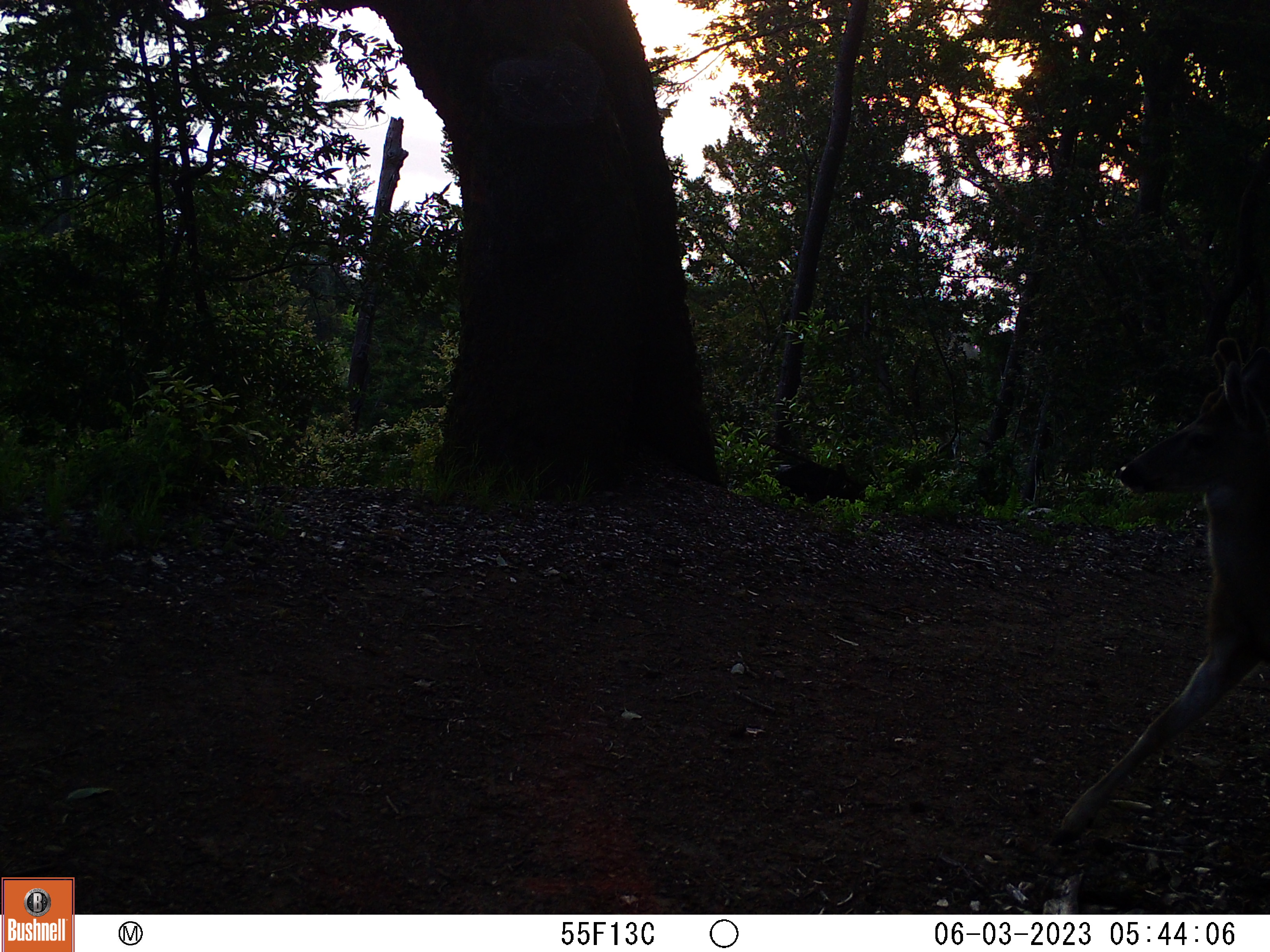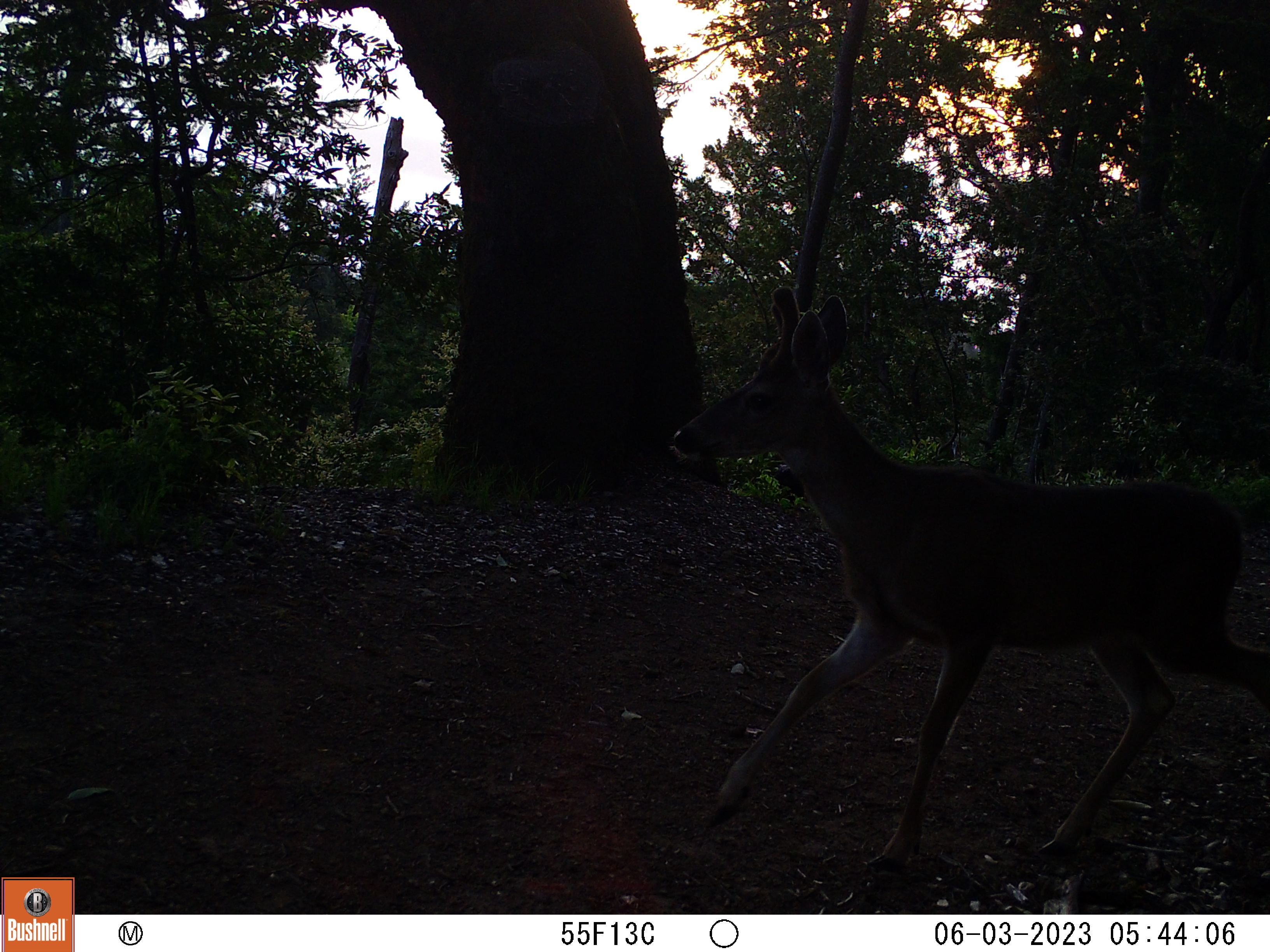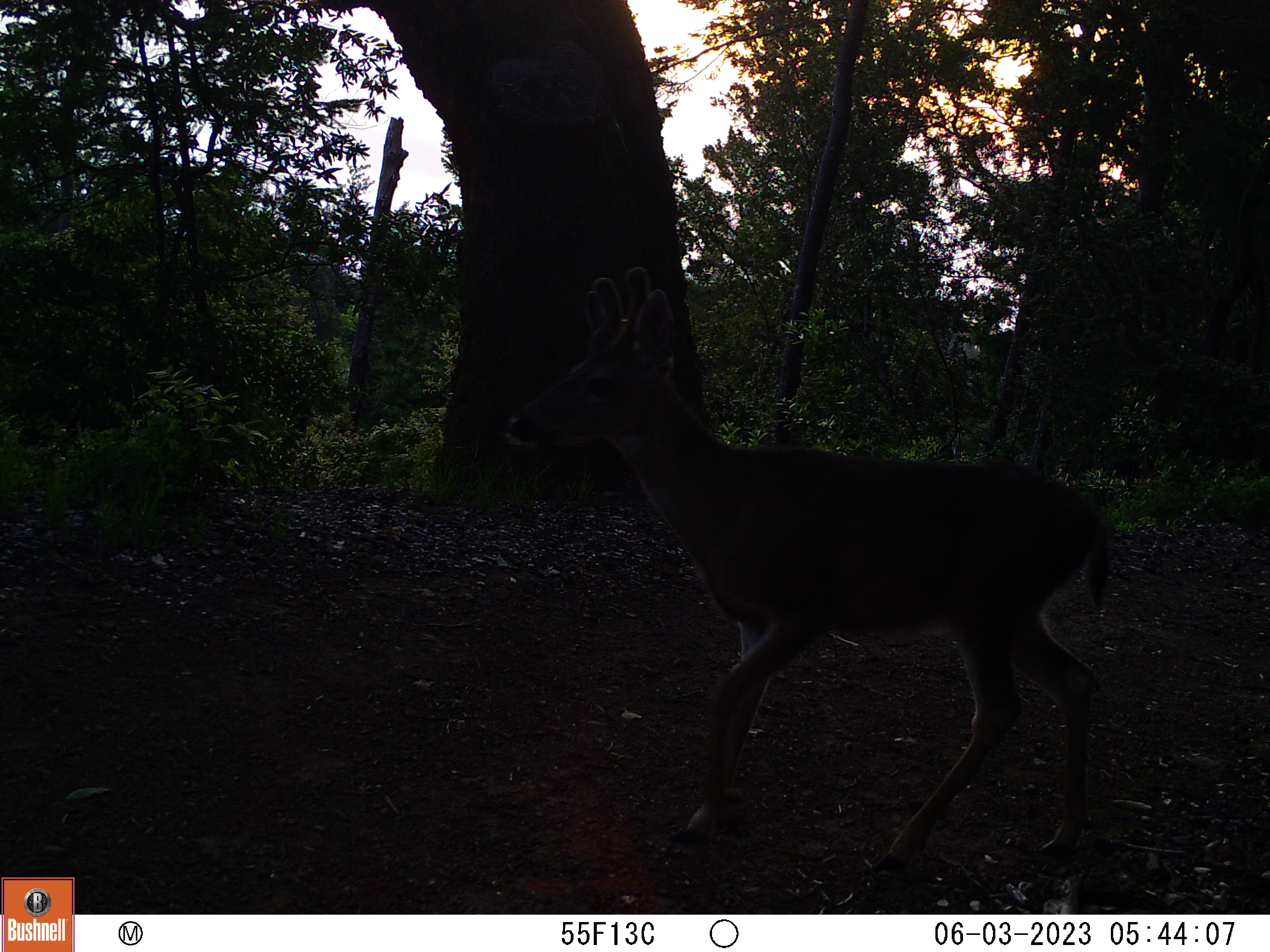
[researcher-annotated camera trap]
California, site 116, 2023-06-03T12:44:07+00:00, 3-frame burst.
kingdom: Animalia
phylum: Chordata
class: Mammalia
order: Artiodactyla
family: Cervidae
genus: Odocoileus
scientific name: Odocoileus hemionus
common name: mule deer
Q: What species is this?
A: Mule deer (Odocoileus hemionus).